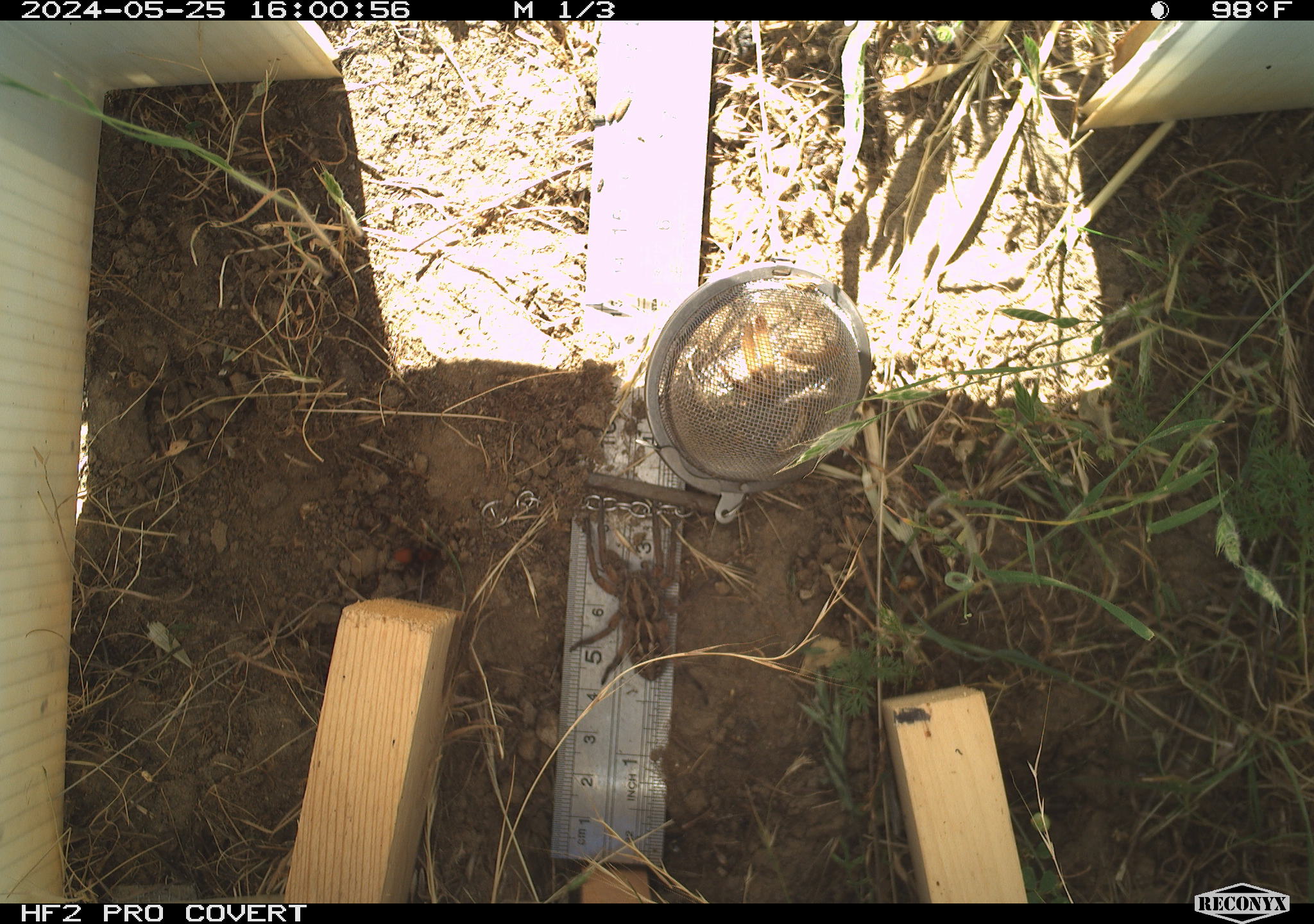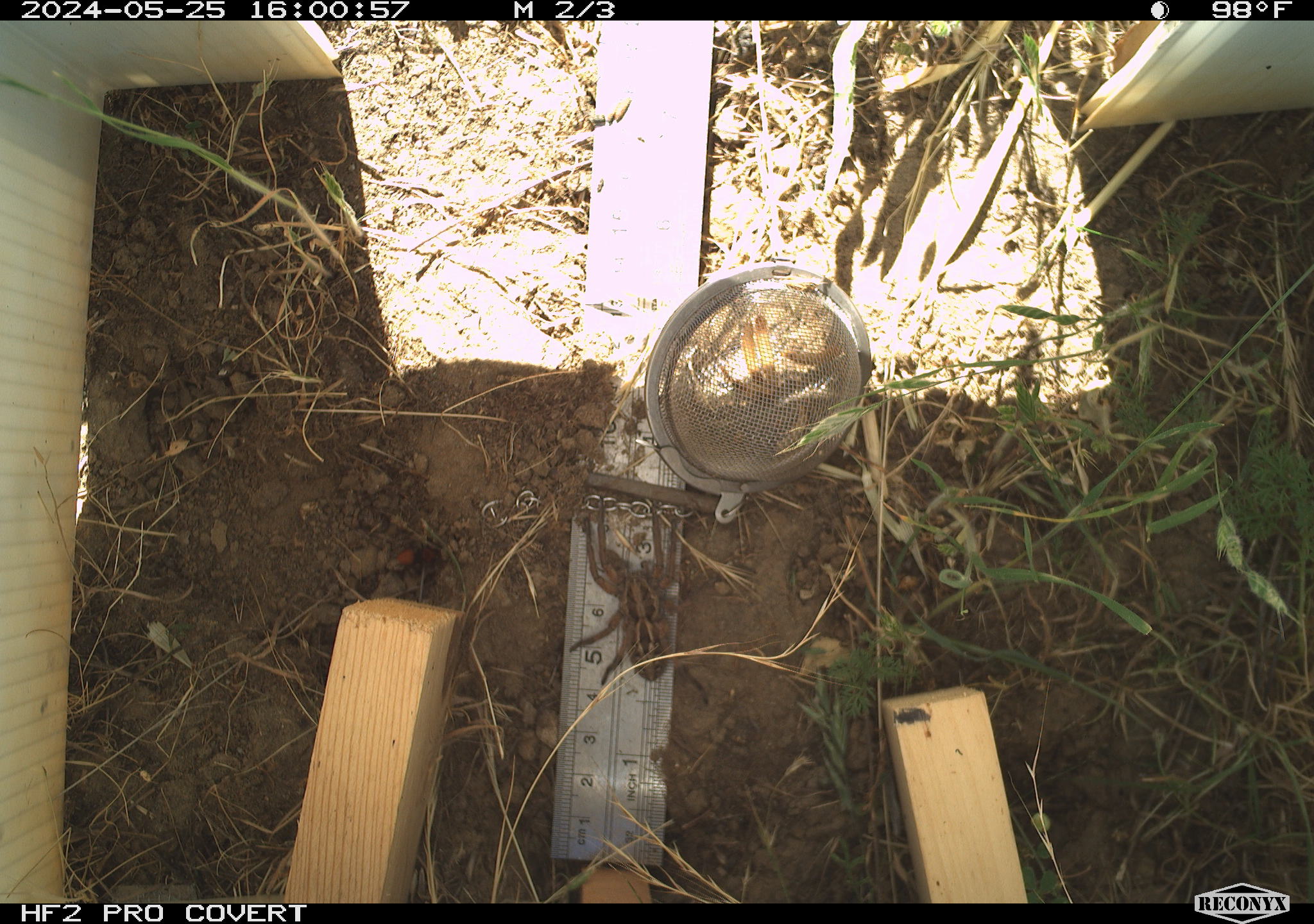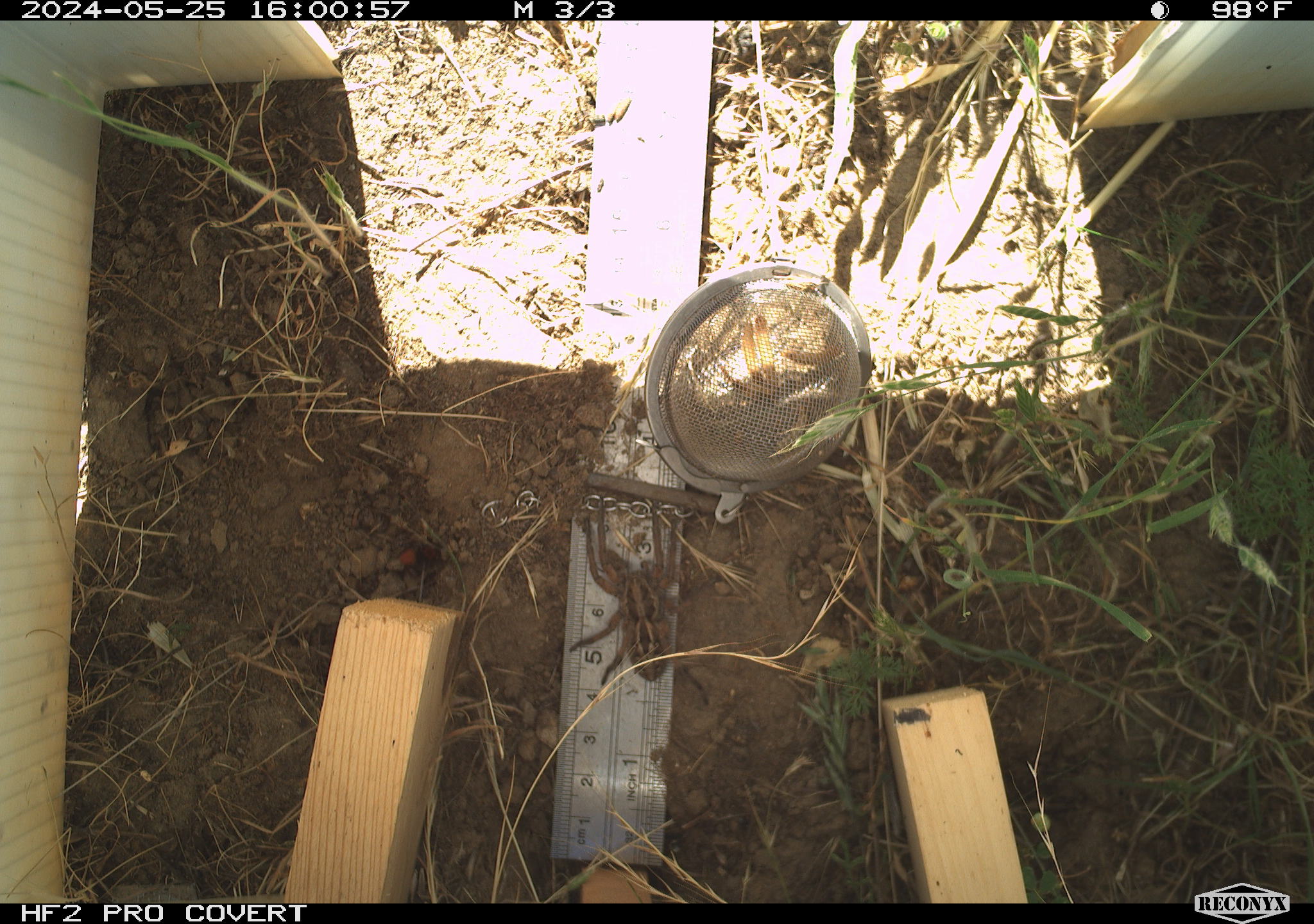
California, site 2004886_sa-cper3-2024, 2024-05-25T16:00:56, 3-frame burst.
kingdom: Animalia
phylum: Arthropoda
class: Arachnida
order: Araneae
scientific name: Araneae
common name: spider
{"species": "spider (Araneae)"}